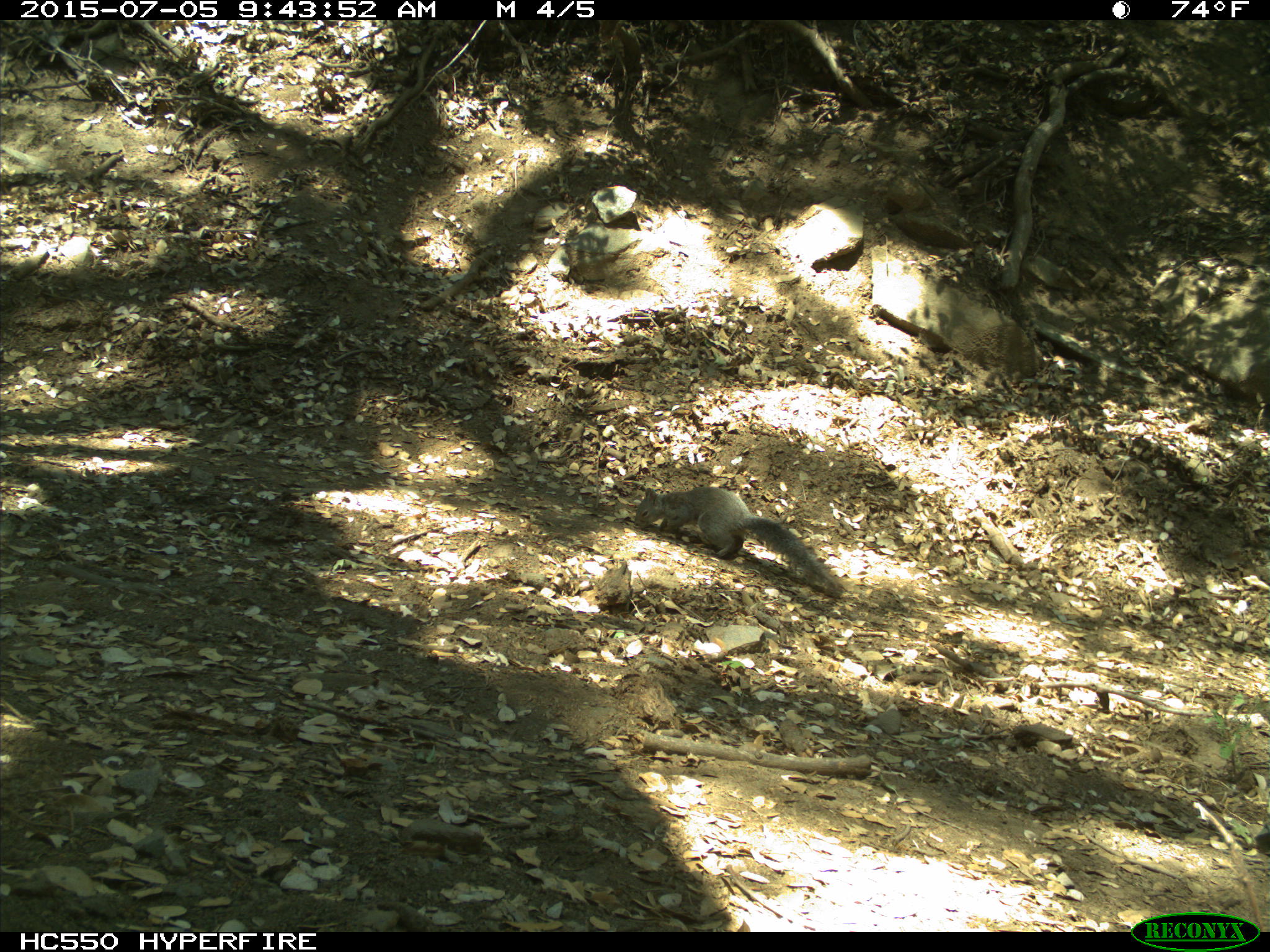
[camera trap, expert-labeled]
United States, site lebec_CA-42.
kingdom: Animalia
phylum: Chordata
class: Mammalia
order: Rodentia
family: Sciuridae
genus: Sciurus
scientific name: Sciurus carolinensis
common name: eastern gray squirrel